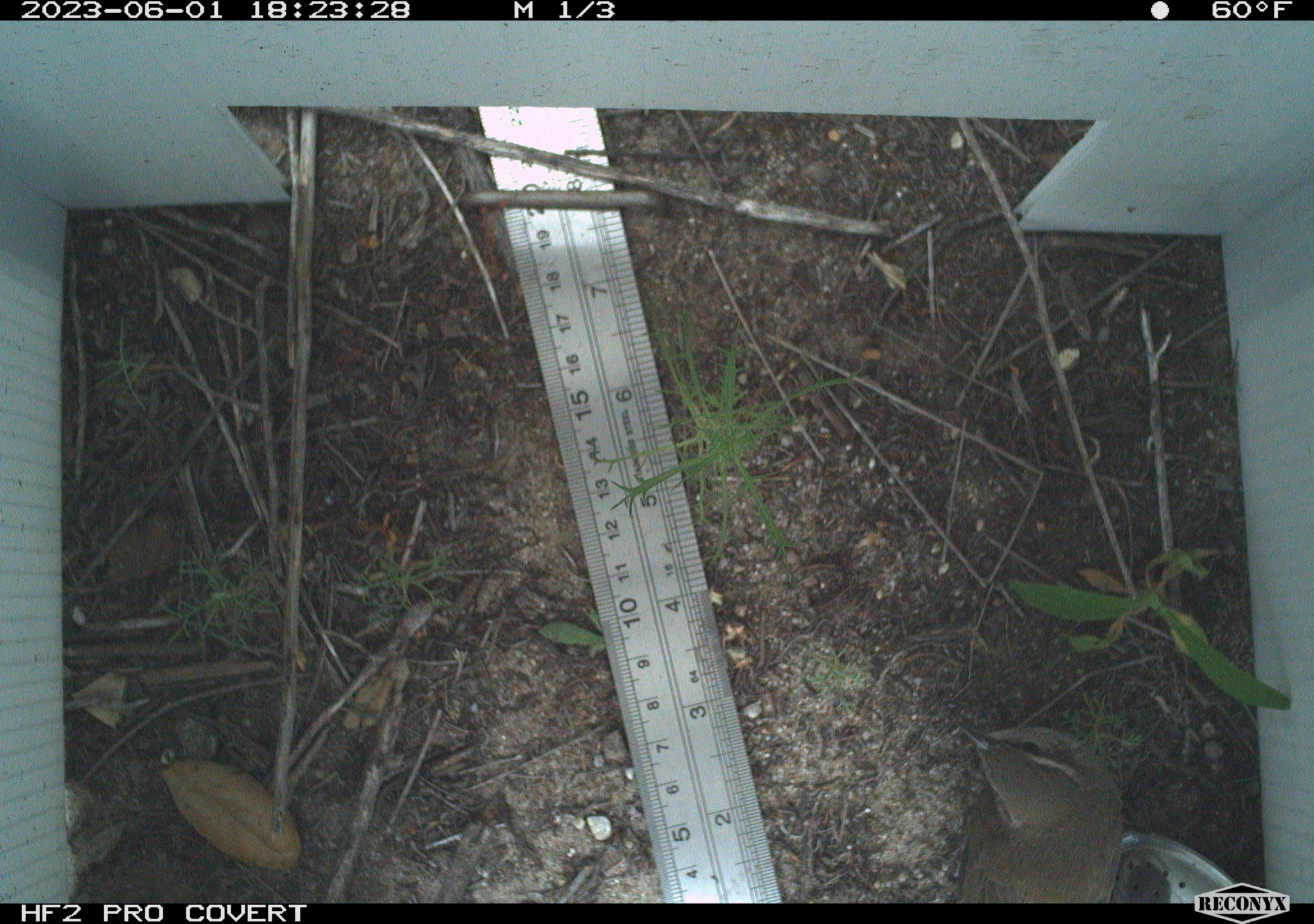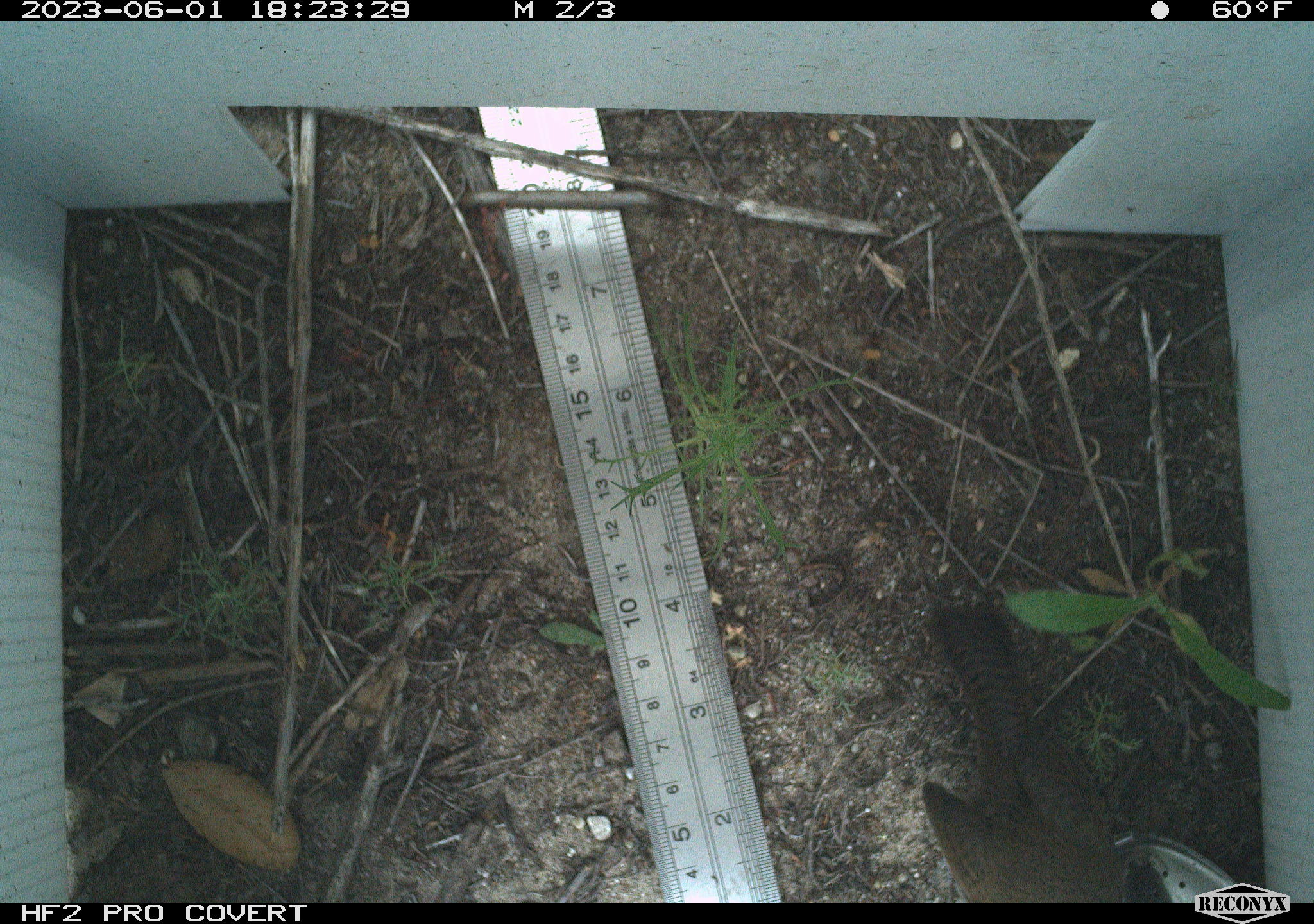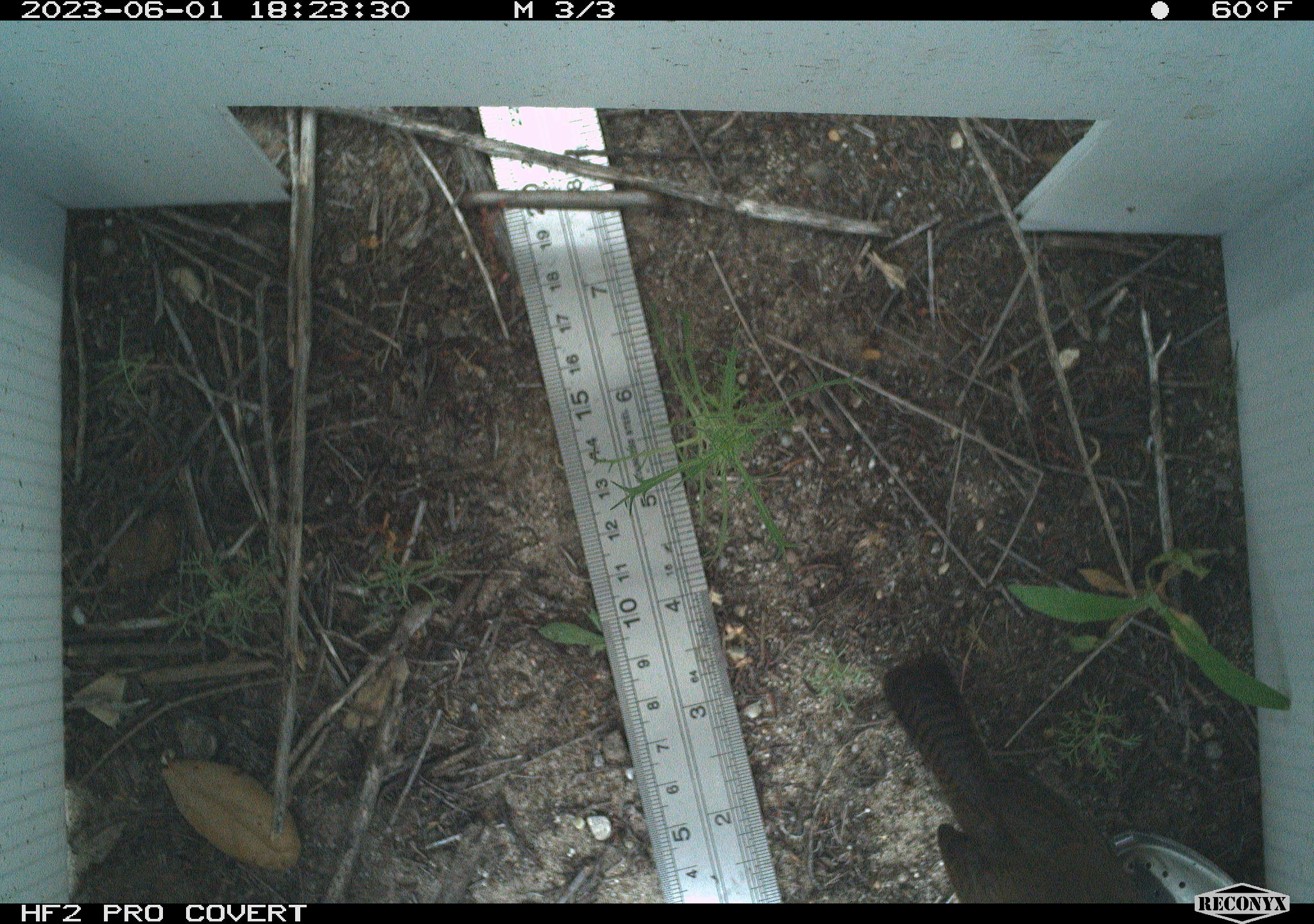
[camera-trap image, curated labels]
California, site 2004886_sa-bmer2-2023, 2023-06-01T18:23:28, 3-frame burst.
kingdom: Animalia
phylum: Chordata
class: Aves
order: Passeriformes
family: Troglodytidae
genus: Thryomanes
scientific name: Thryomanes bewickii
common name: bewick's wren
Bewick's wren (Thryomanes bewickii).